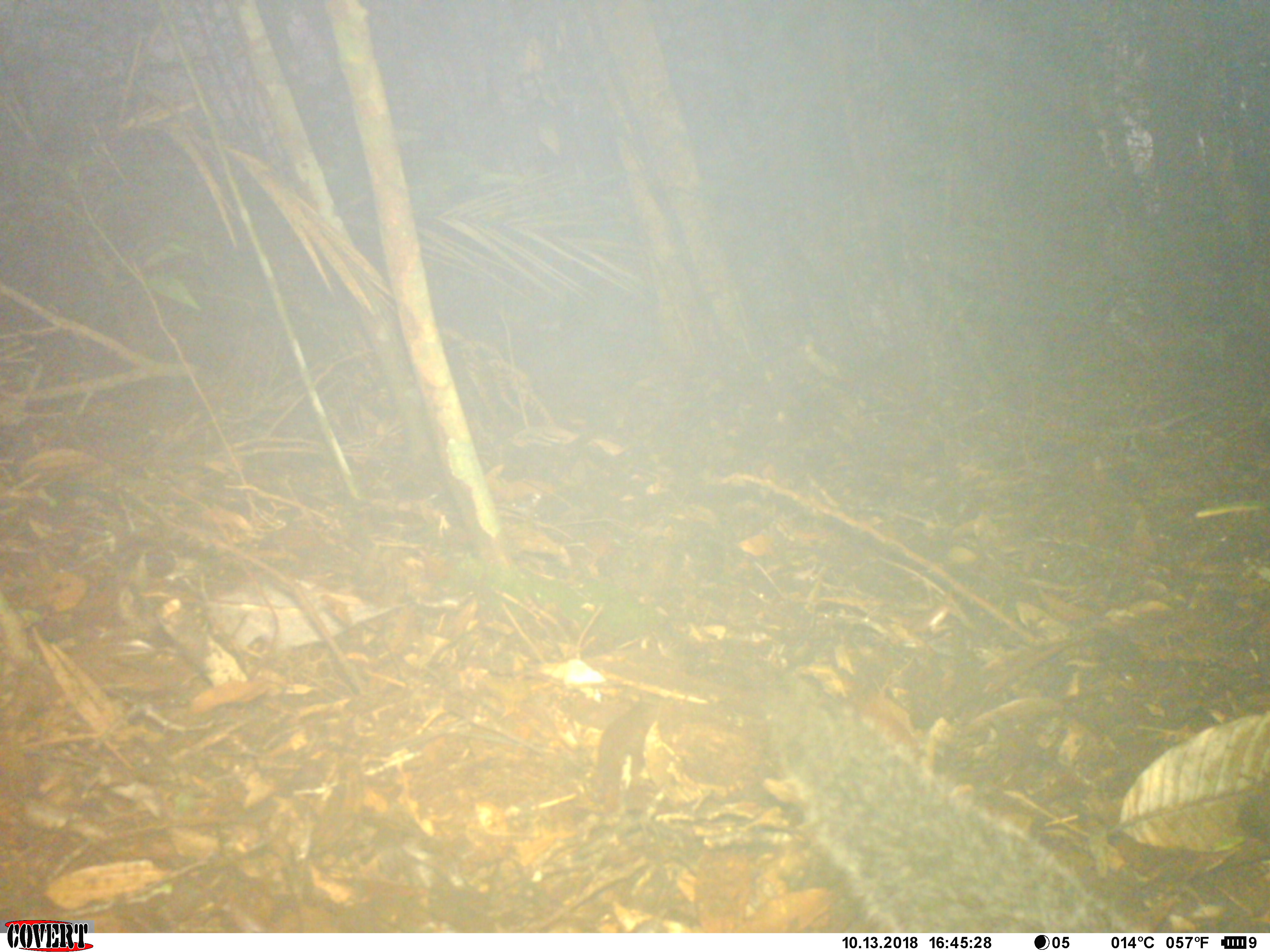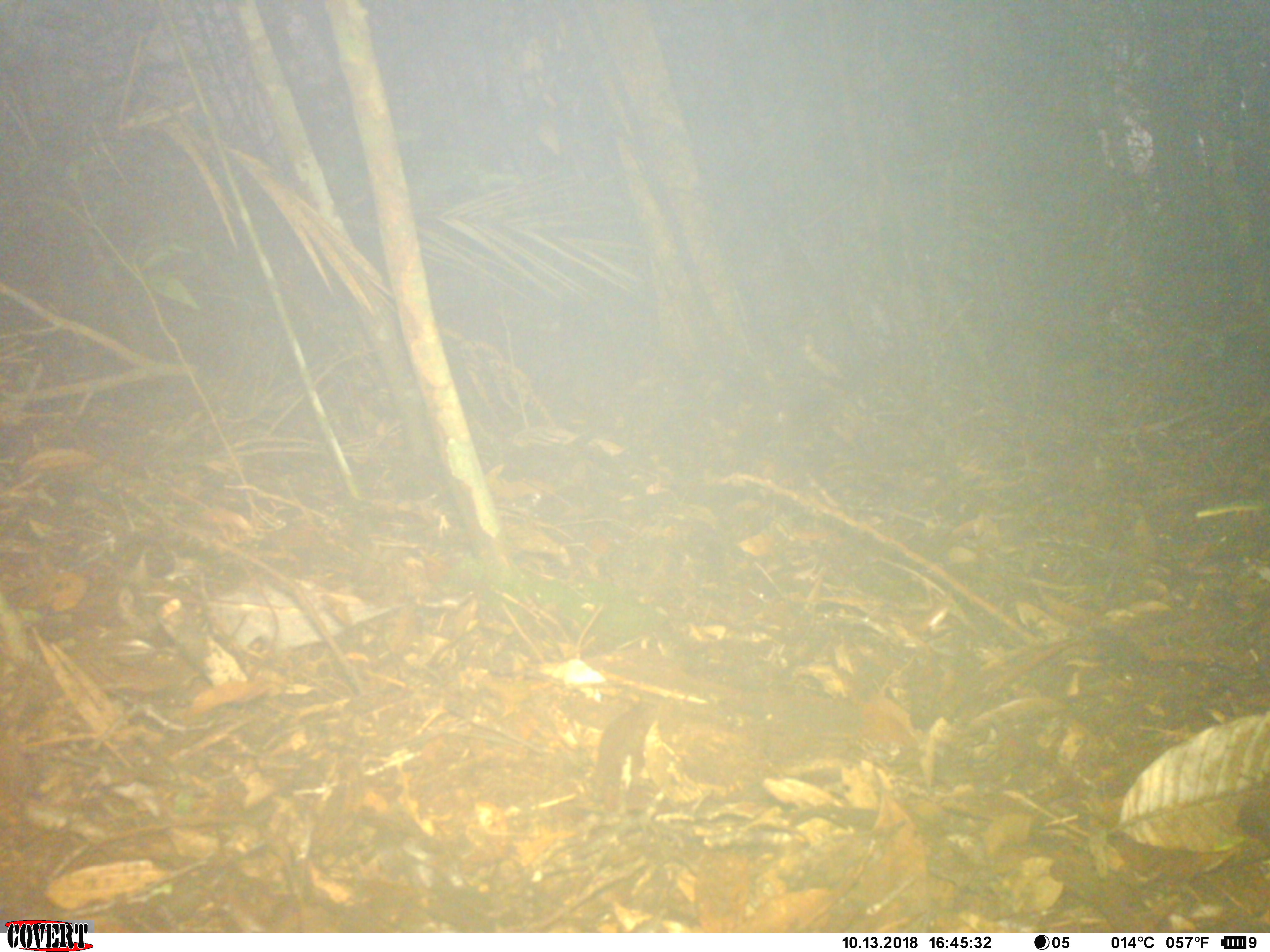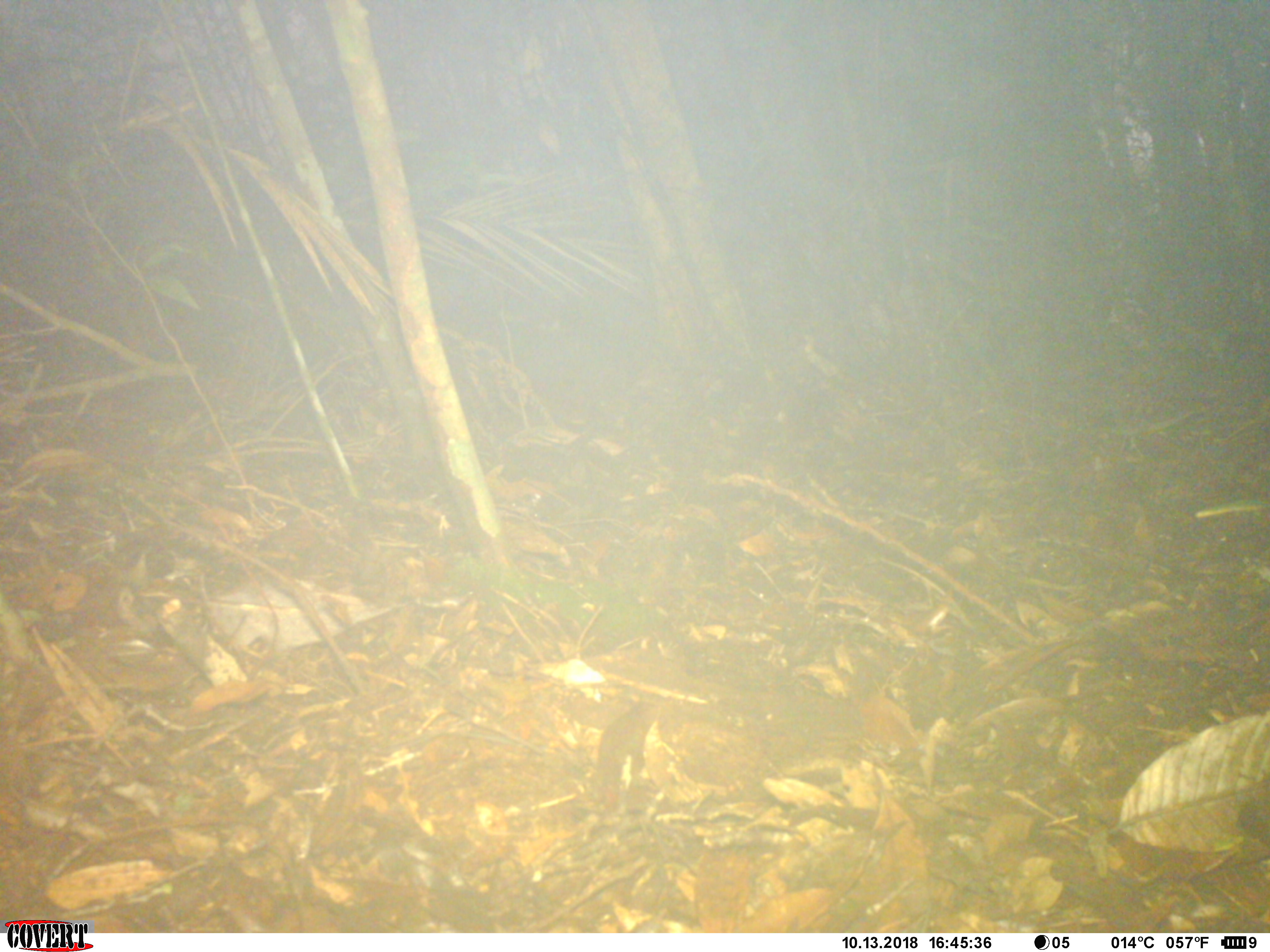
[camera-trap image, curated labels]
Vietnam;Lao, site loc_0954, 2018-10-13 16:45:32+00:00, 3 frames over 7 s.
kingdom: Animalia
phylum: Chordata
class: Mammalia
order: Rodentia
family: Sciuridae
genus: Dremomys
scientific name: Dremomys rufigenis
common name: red-cheeked squirrel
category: red cheeked squirrel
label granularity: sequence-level